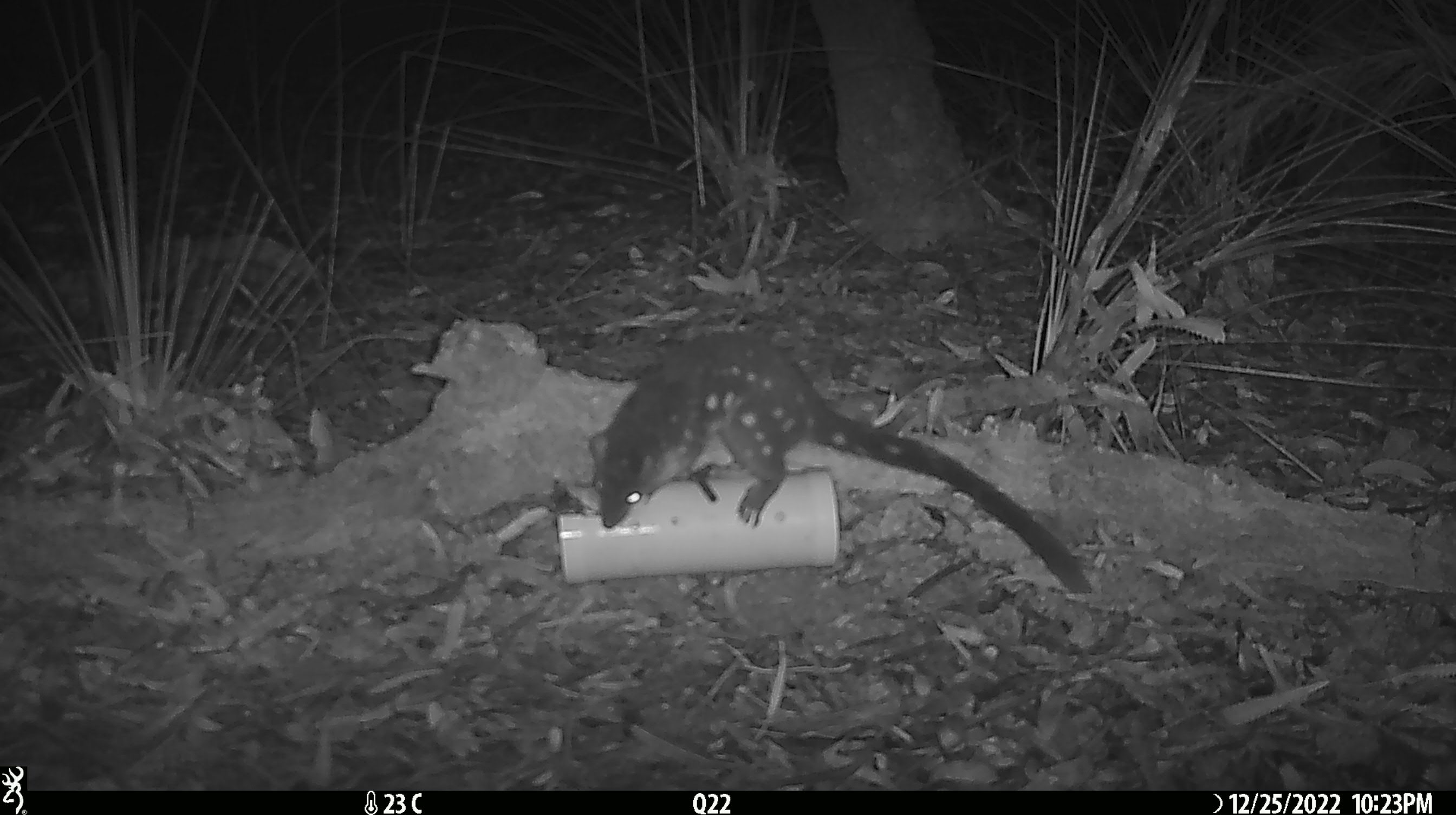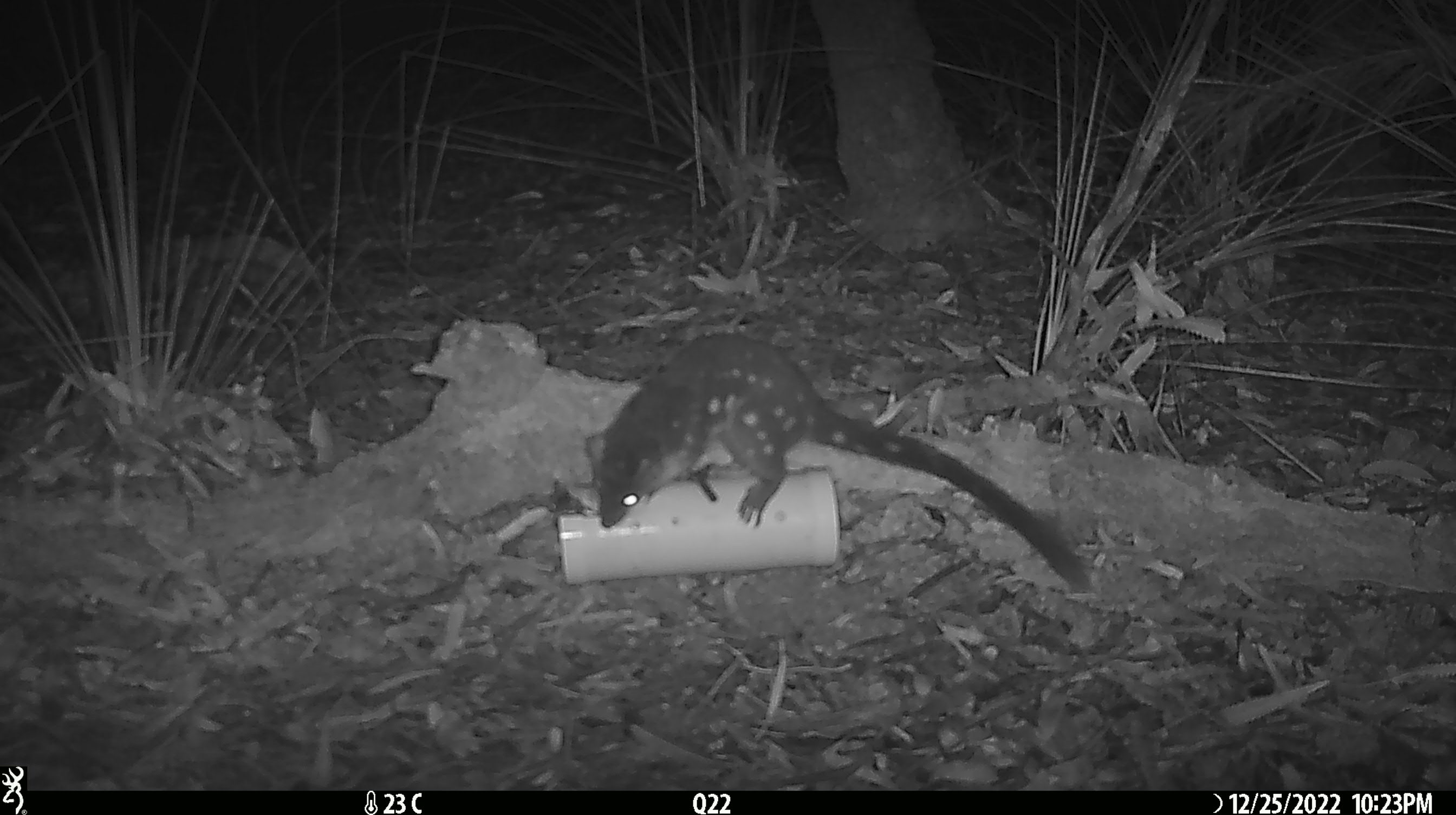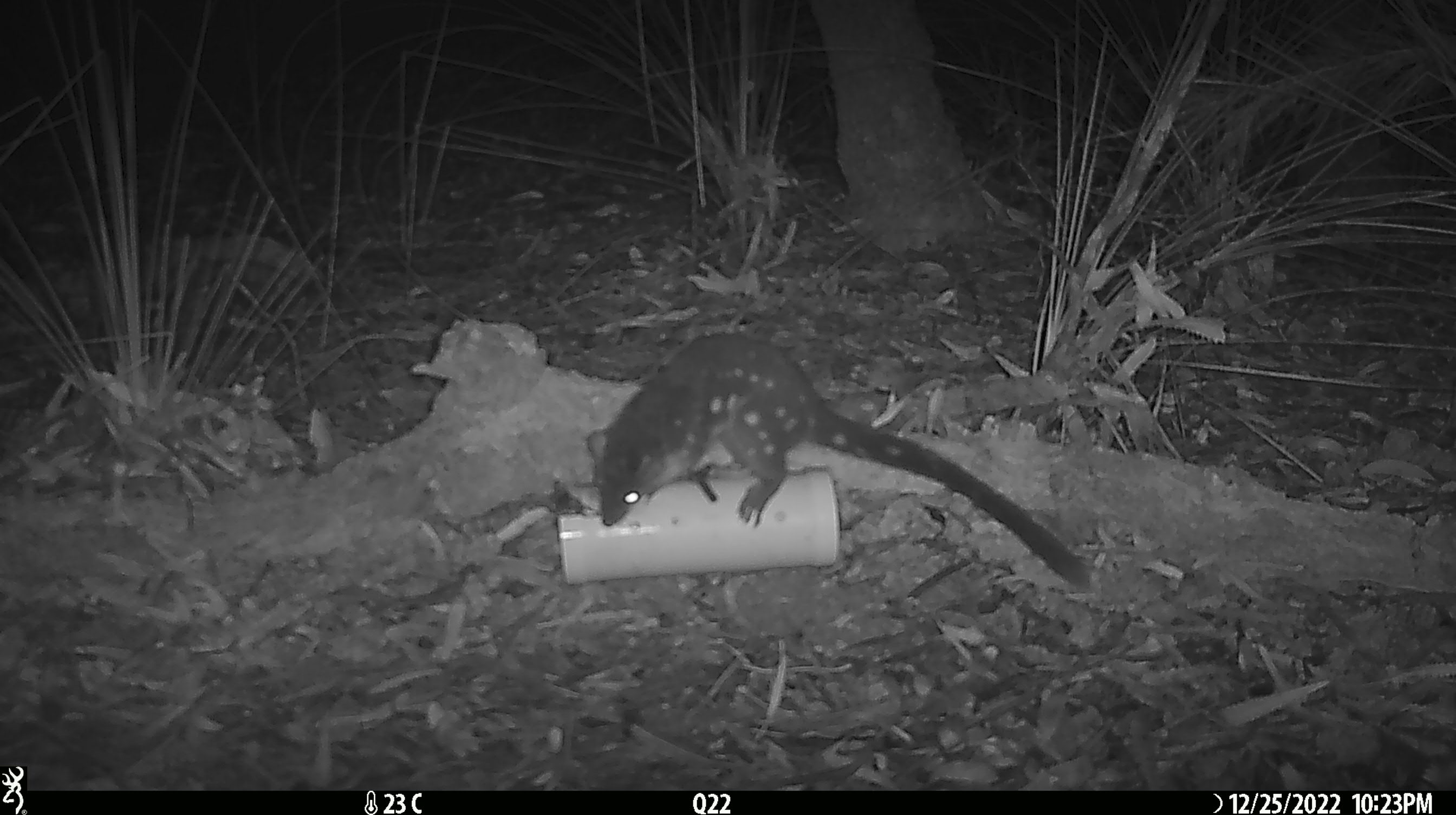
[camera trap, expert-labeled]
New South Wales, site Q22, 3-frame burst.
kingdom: Animalia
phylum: Chordata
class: Mammalia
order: Dasyuromorphia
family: Dasyuridae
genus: Dasyurus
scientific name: Dasyurus maculatus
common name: spotted-tailed quoll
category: quoll